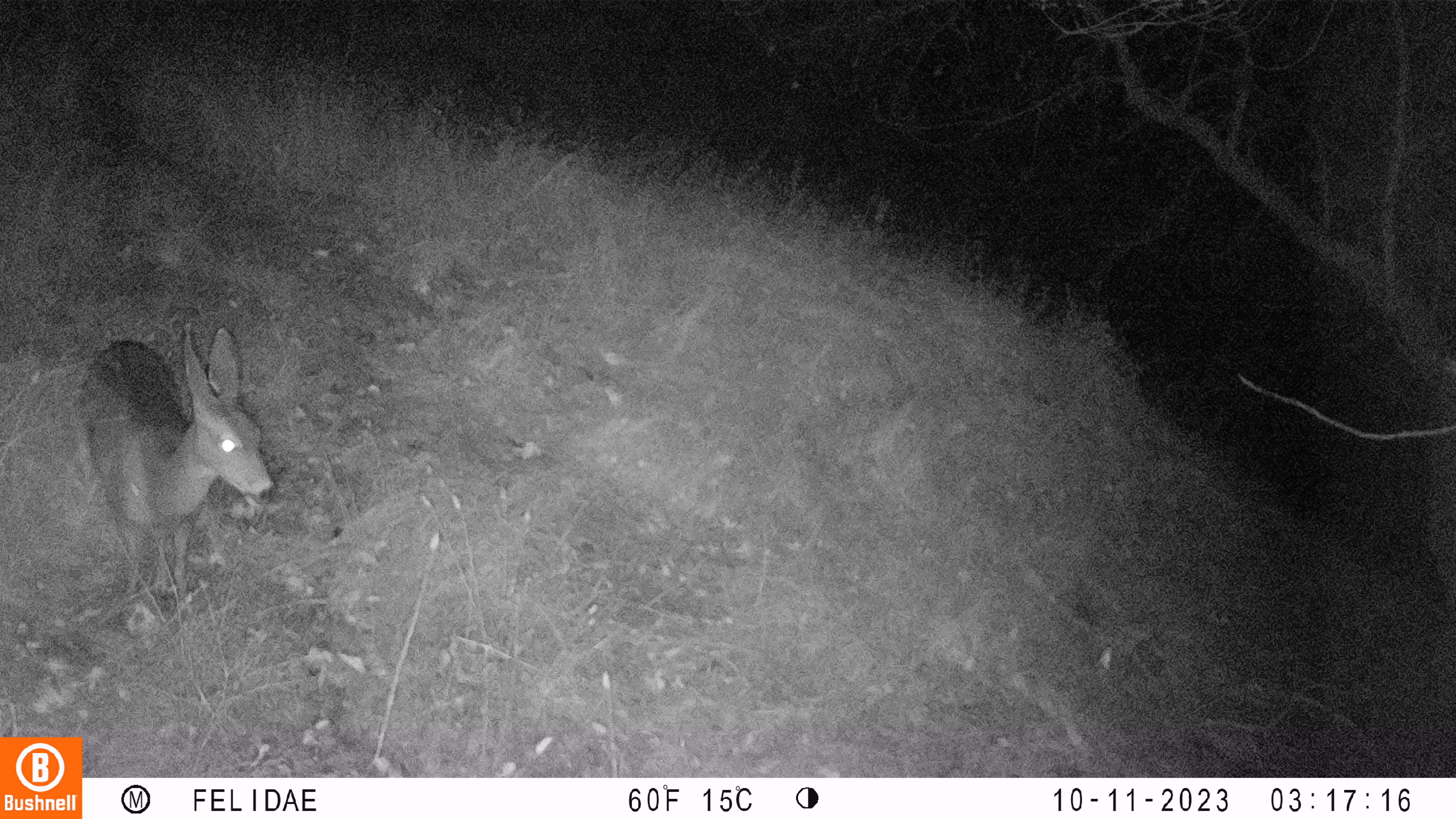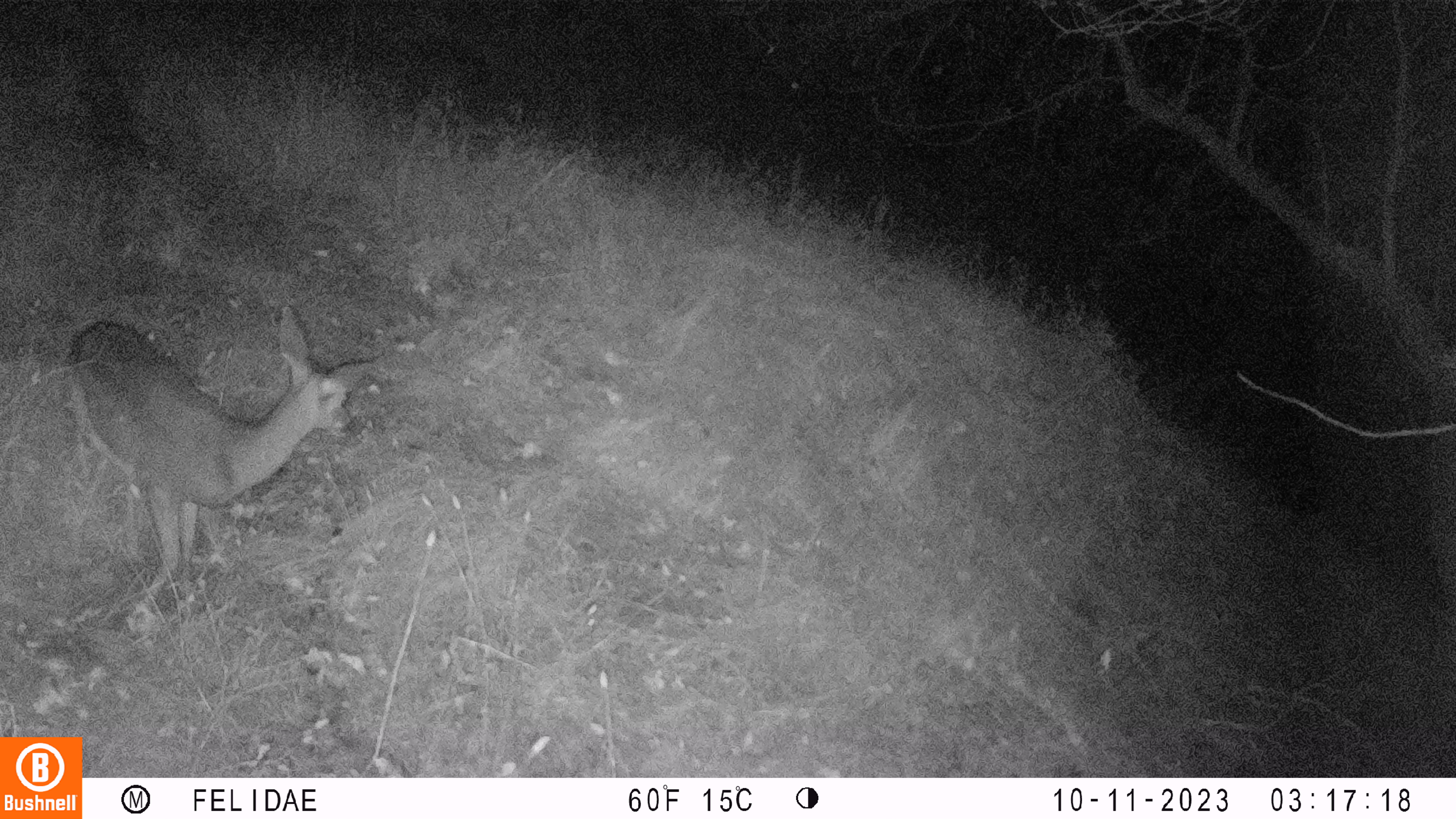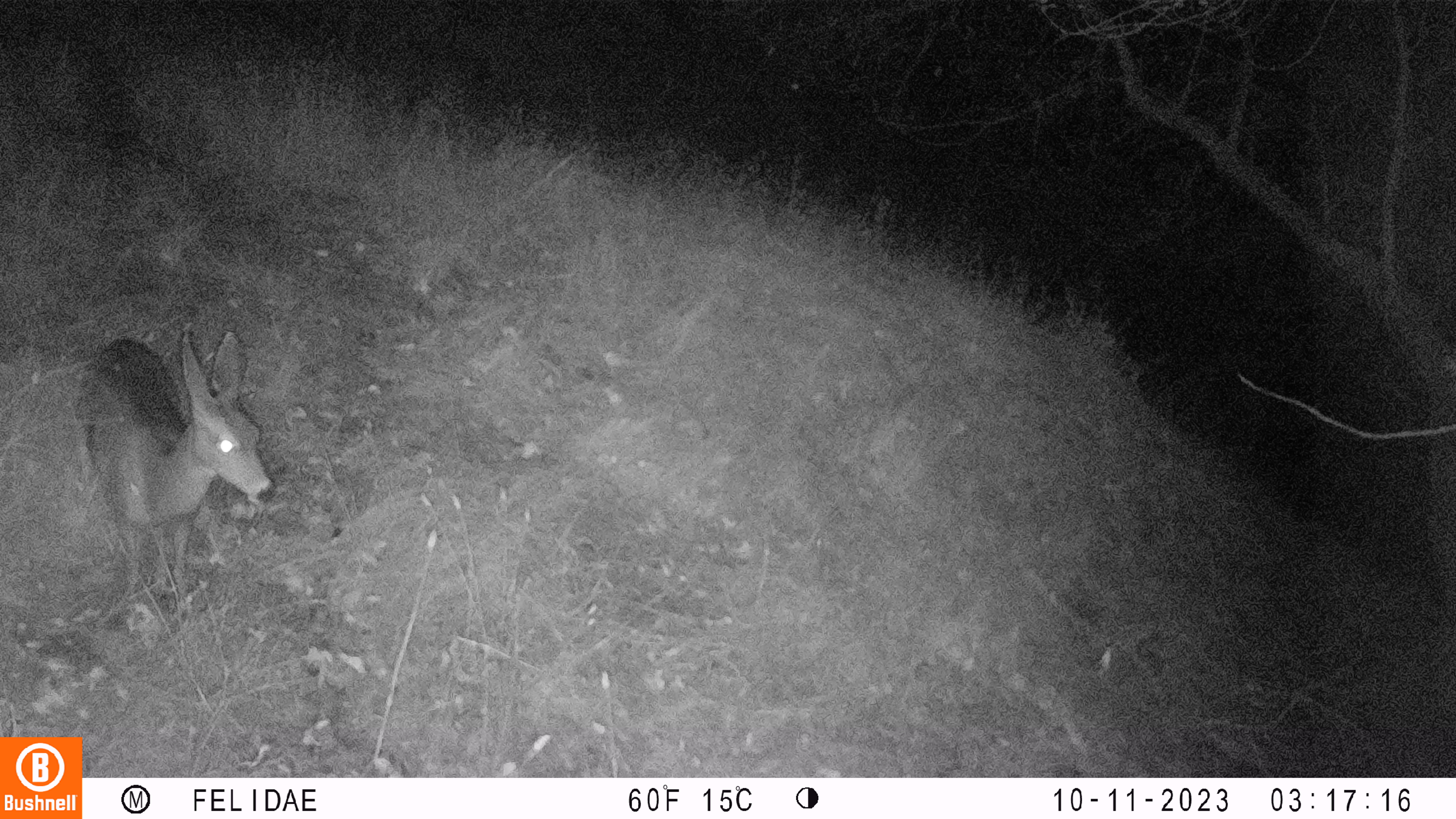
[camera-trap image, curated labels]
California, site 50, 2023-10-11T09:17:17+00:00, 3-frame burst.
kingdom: Animalia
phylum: Chordata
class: Mammalia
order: Artiodactyla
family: Cervidae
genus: Odocoileus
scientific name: Odocoileus hemionus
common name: mule deer